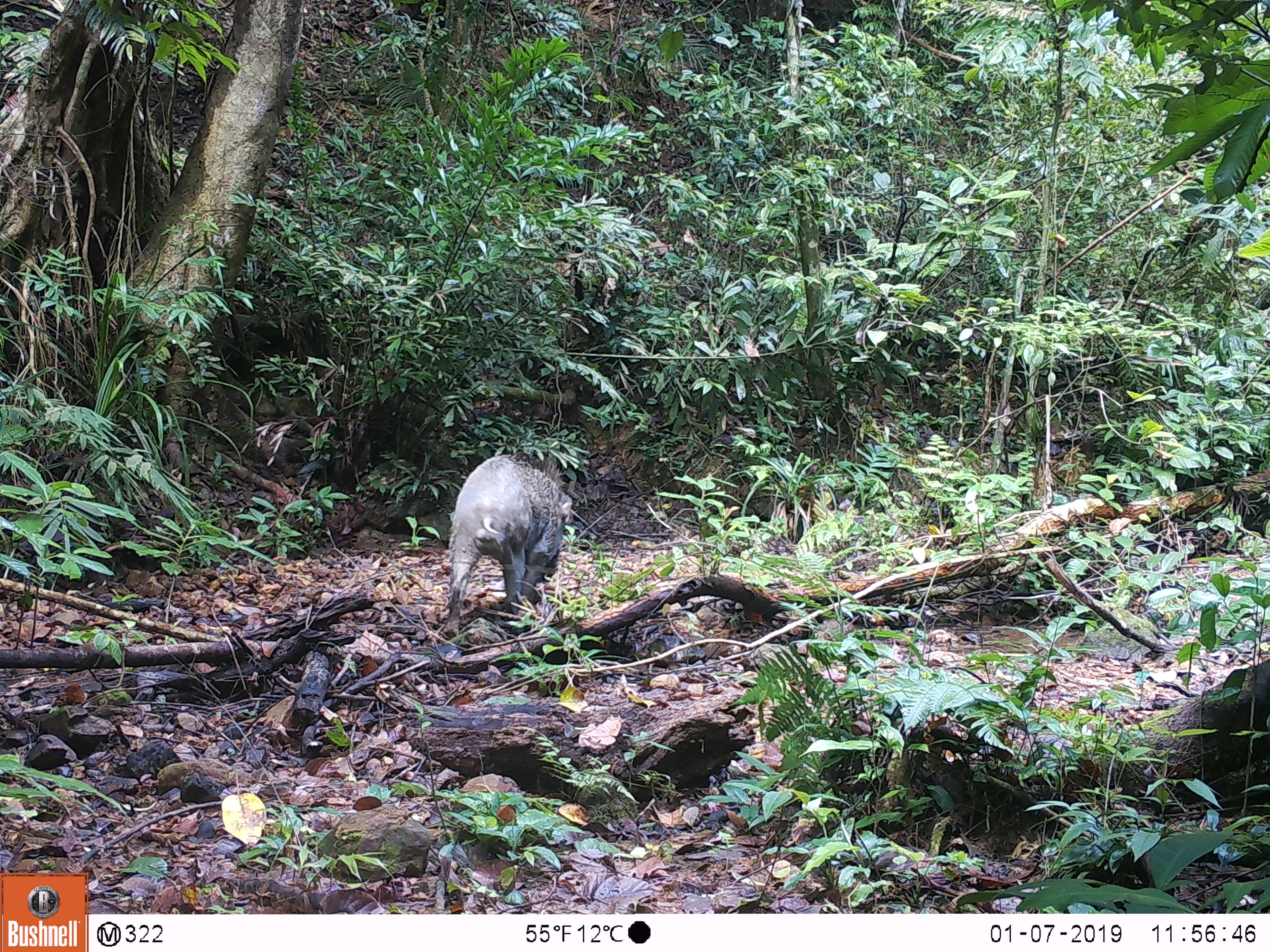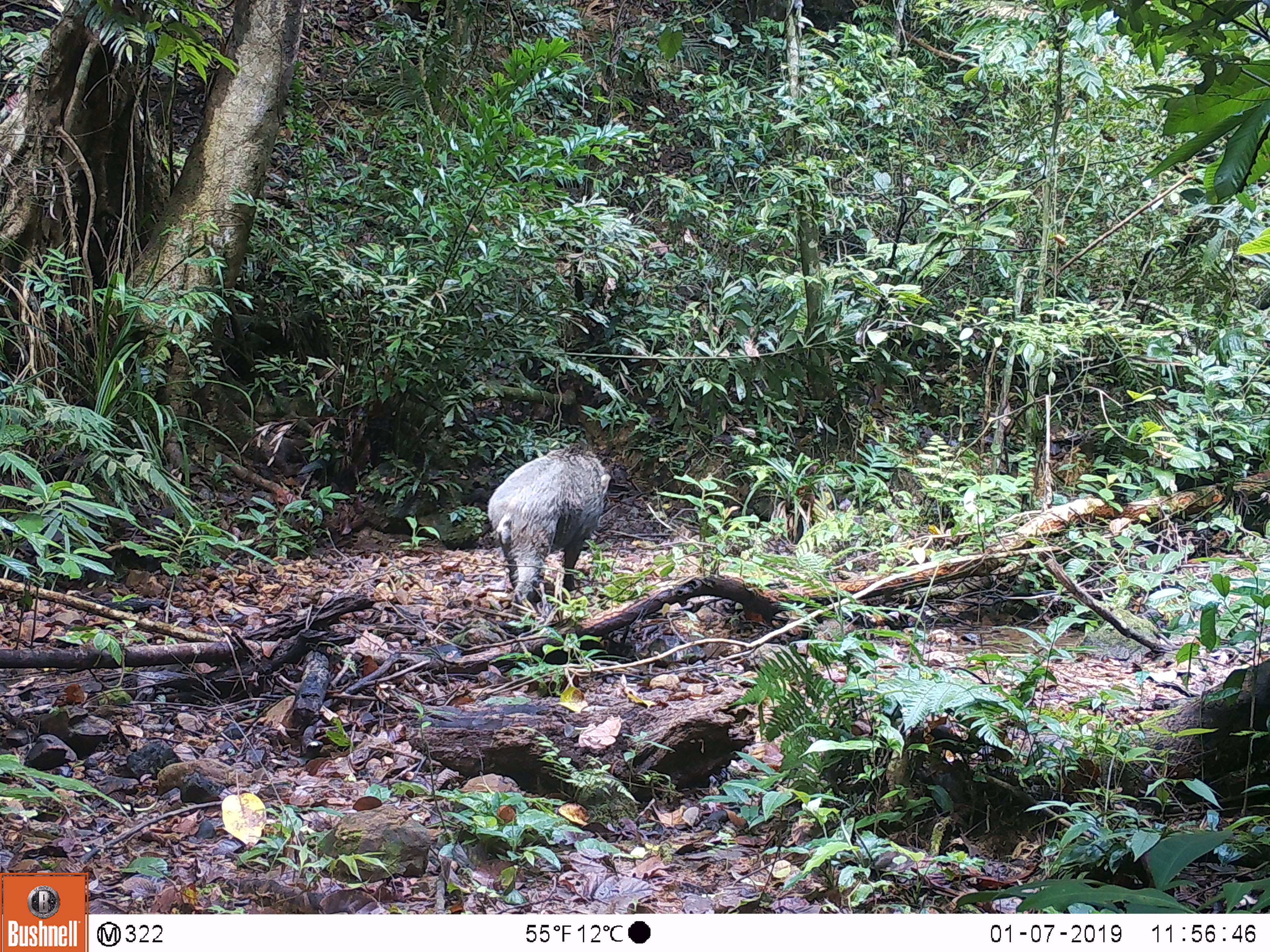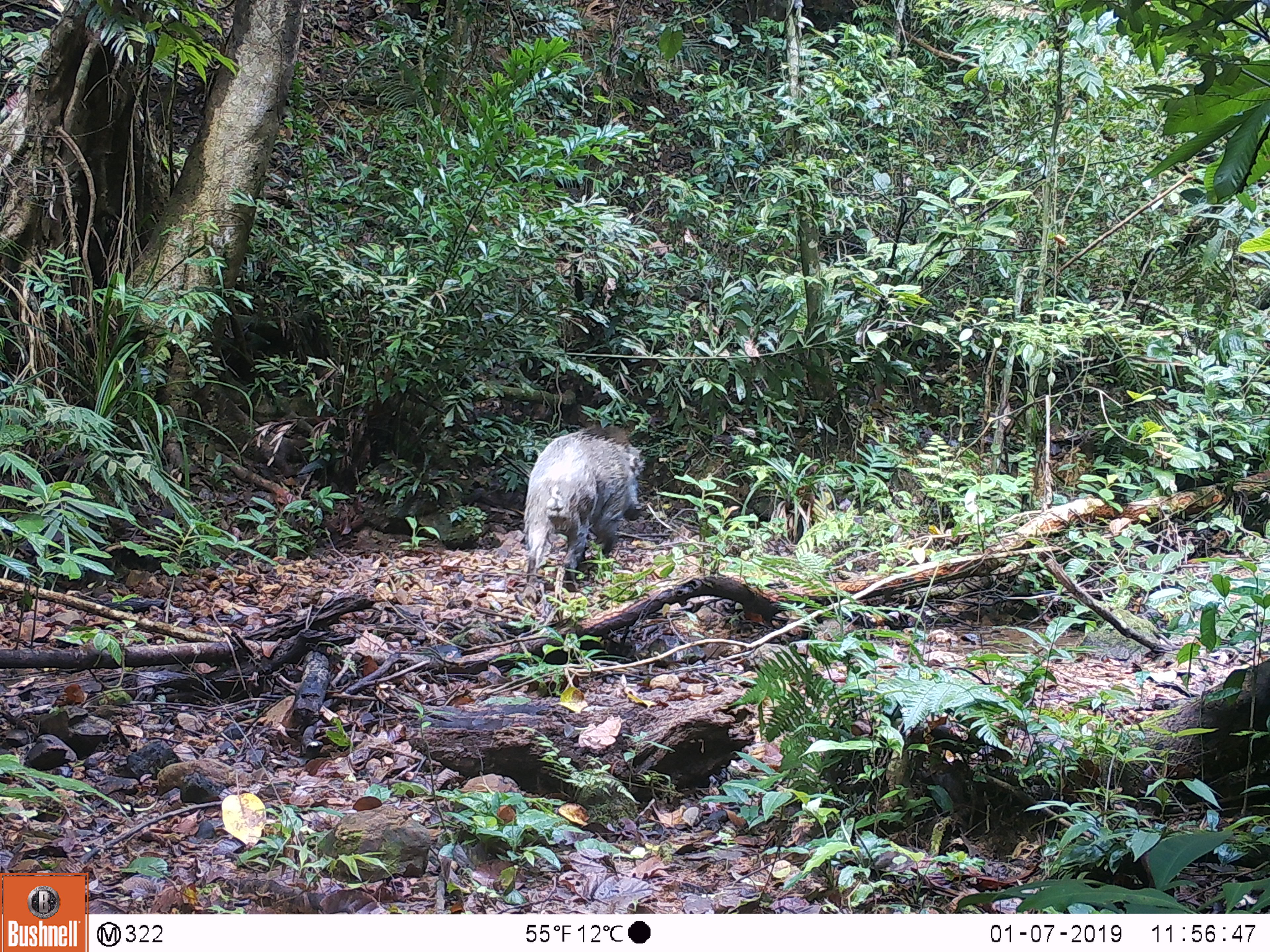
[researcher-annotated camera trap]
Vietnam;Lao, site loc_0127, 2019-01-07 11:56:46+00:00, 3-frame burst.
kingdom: Animalia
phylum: Chordata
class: Mammalia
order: Artiodactyla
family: Suidae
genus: Sus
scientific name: Sus scrofa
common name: eurasian wild pig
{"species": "eurasian wild pig (Sus scrofa)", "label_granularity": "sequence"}